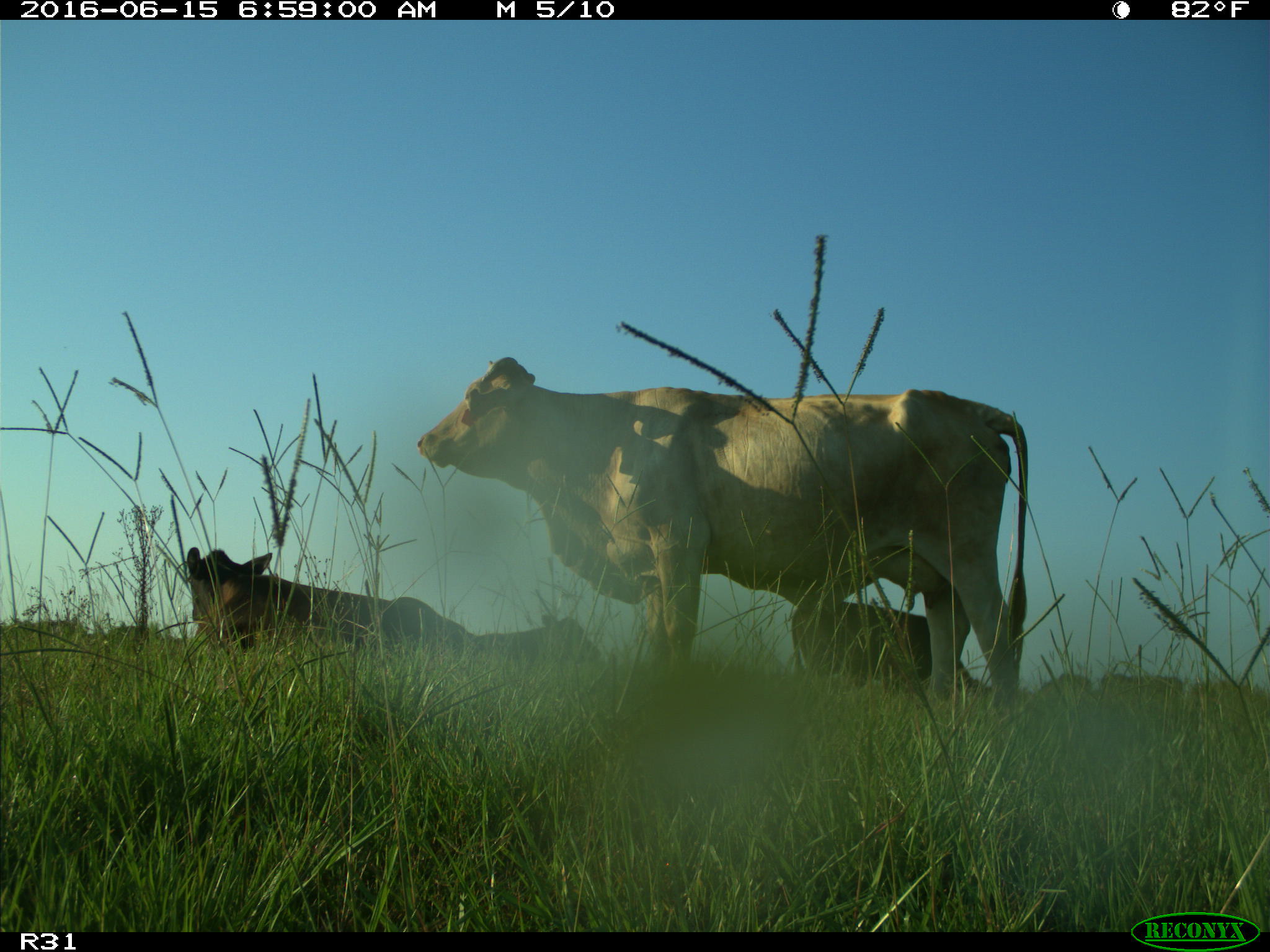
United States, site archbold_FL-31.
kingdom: Animalia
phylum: Chordata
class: Mammalia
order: Artiodactyla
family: Bovidae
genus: Bos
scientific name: Bos taurus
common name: domestic cow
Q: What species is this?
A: Bos taurus (domestic cow).